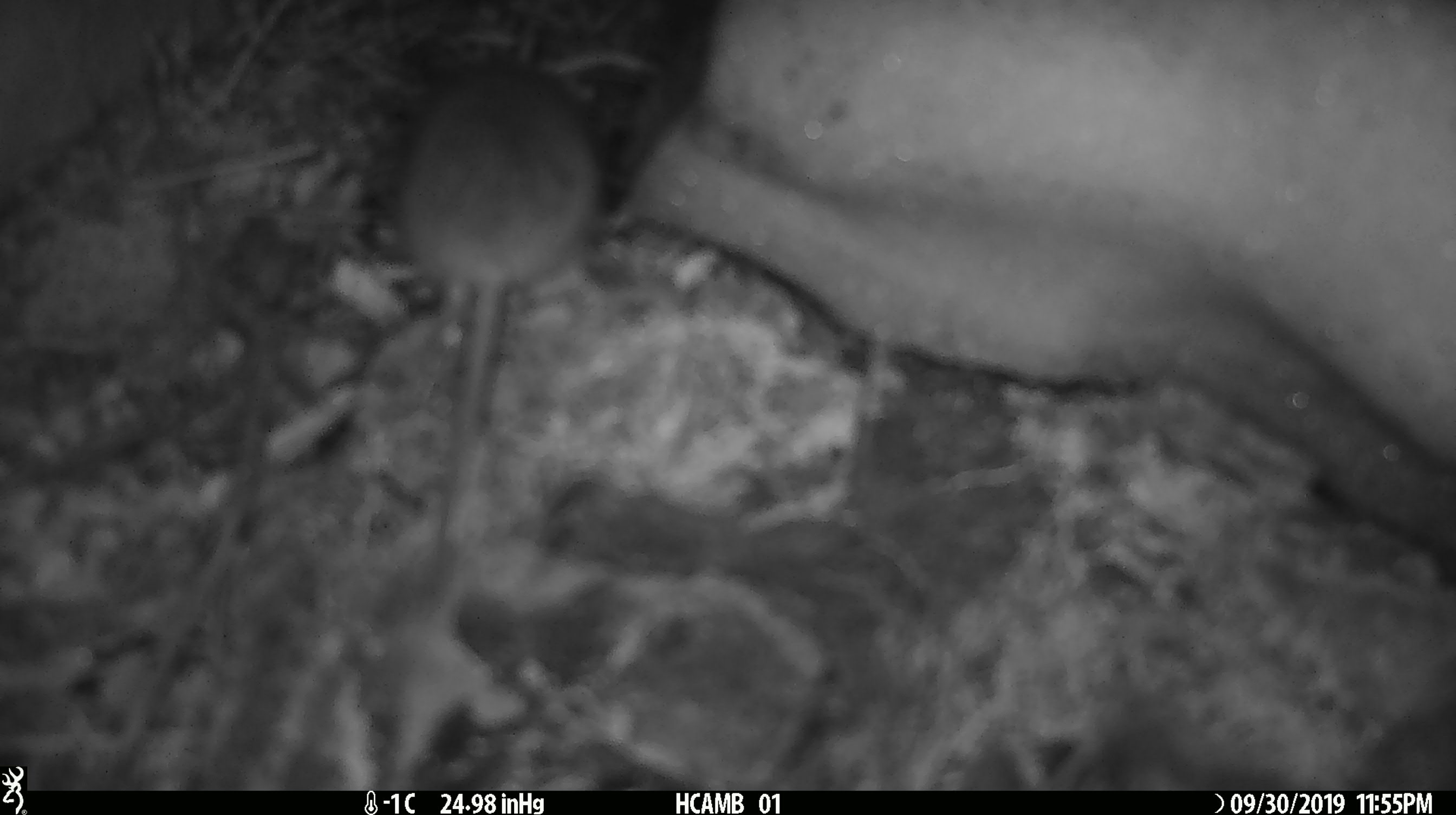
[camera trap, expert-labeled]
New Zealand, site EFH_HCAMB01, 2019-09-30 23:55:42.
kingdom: Animalia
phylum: Chordata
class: Mammalia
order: Rodentia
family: Muridae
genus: Mus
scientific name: Mus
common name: mouse